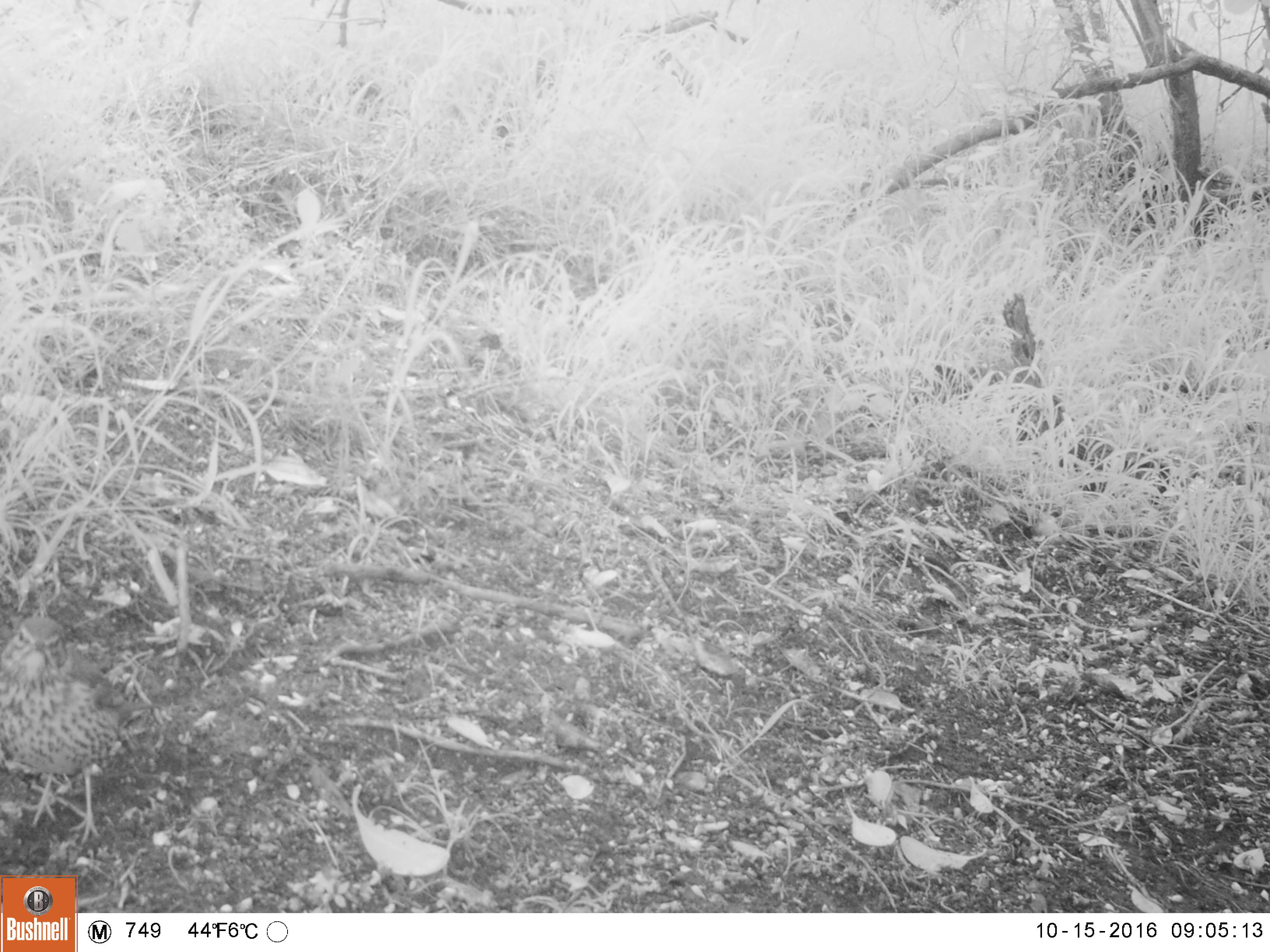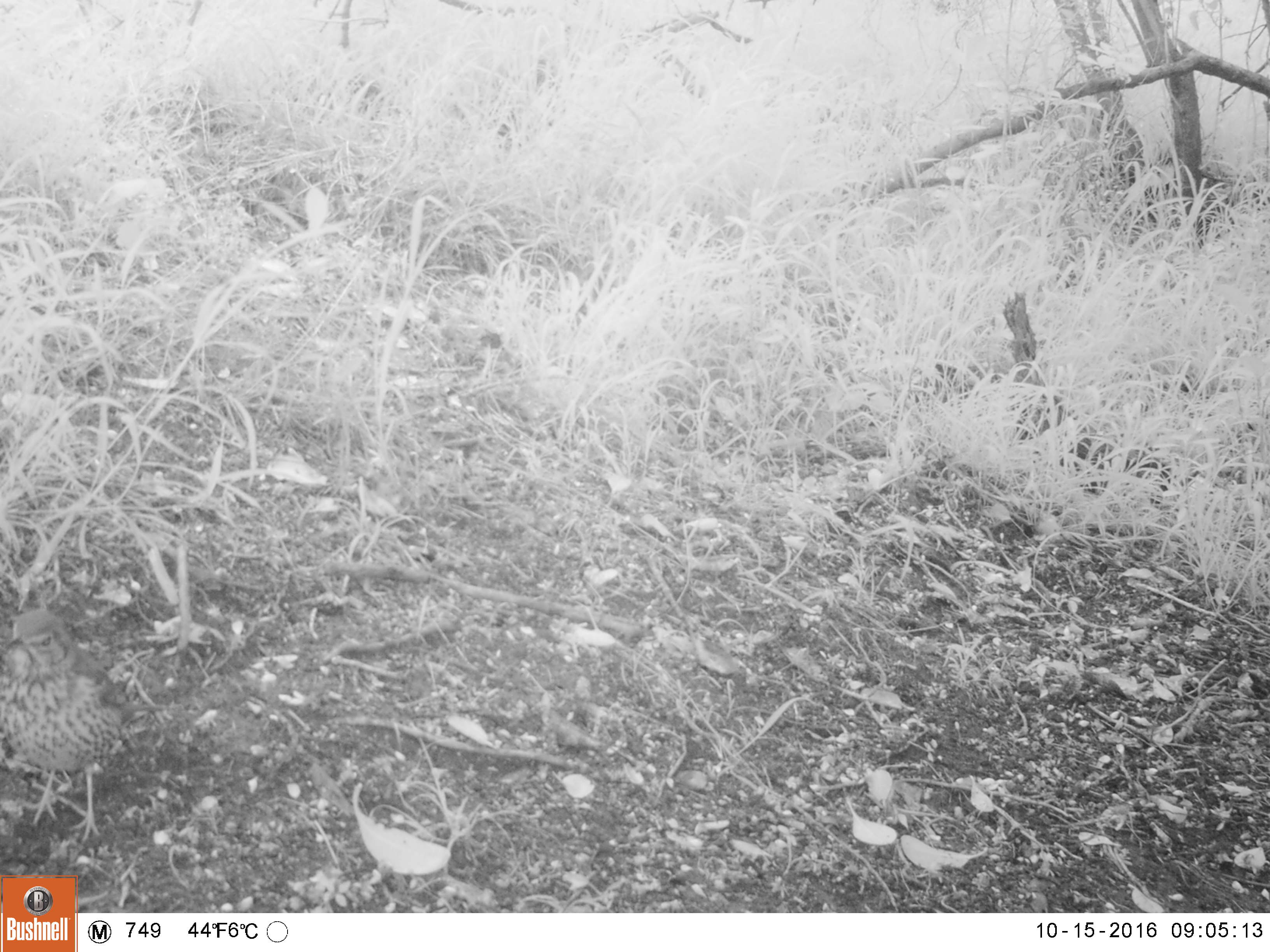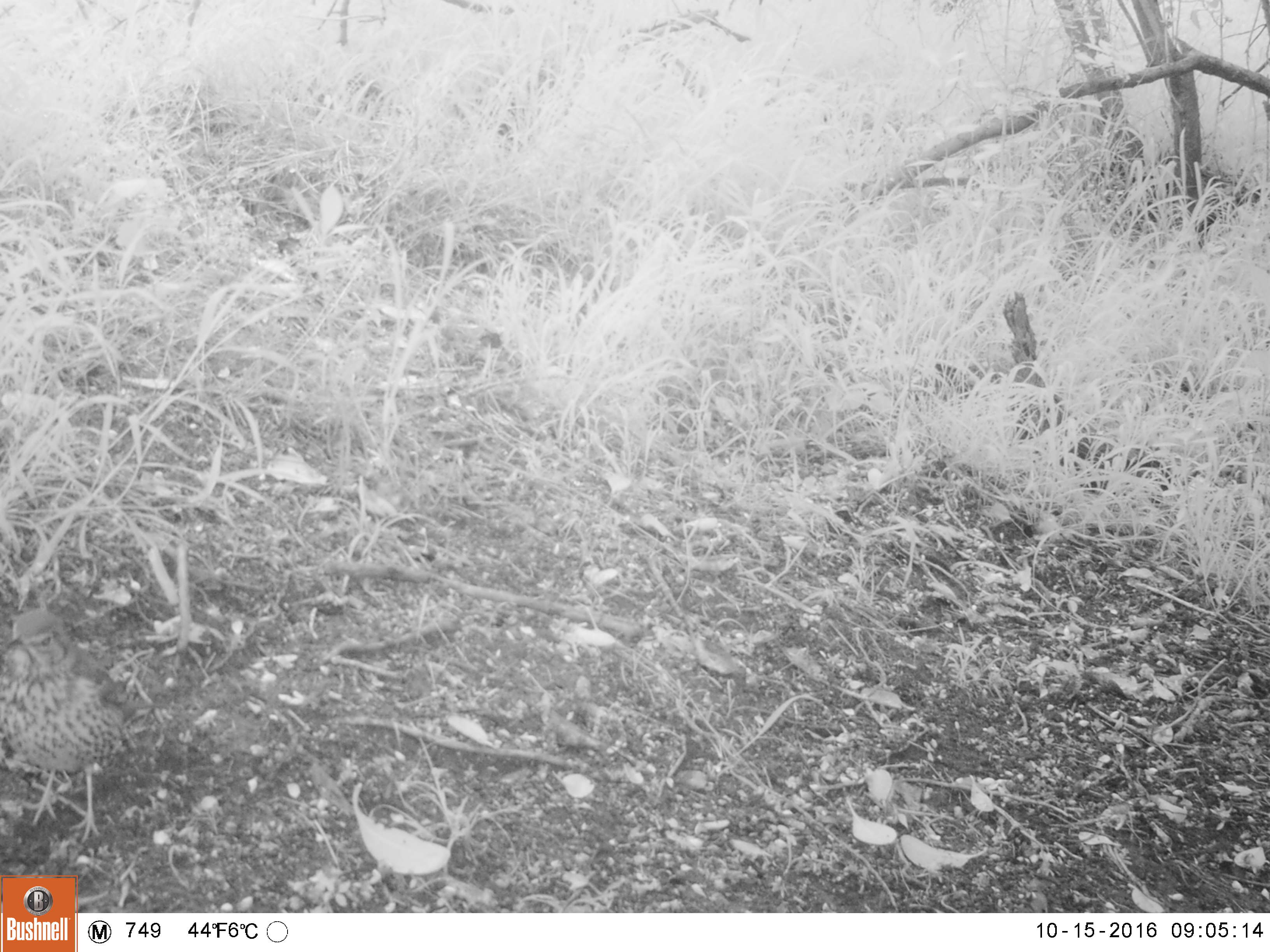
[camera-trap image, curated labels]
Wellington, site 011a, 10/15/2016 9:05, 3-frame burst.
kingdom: Animalia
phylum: Chordata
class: Aves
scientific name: Aves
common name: bird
Bird (Aves).